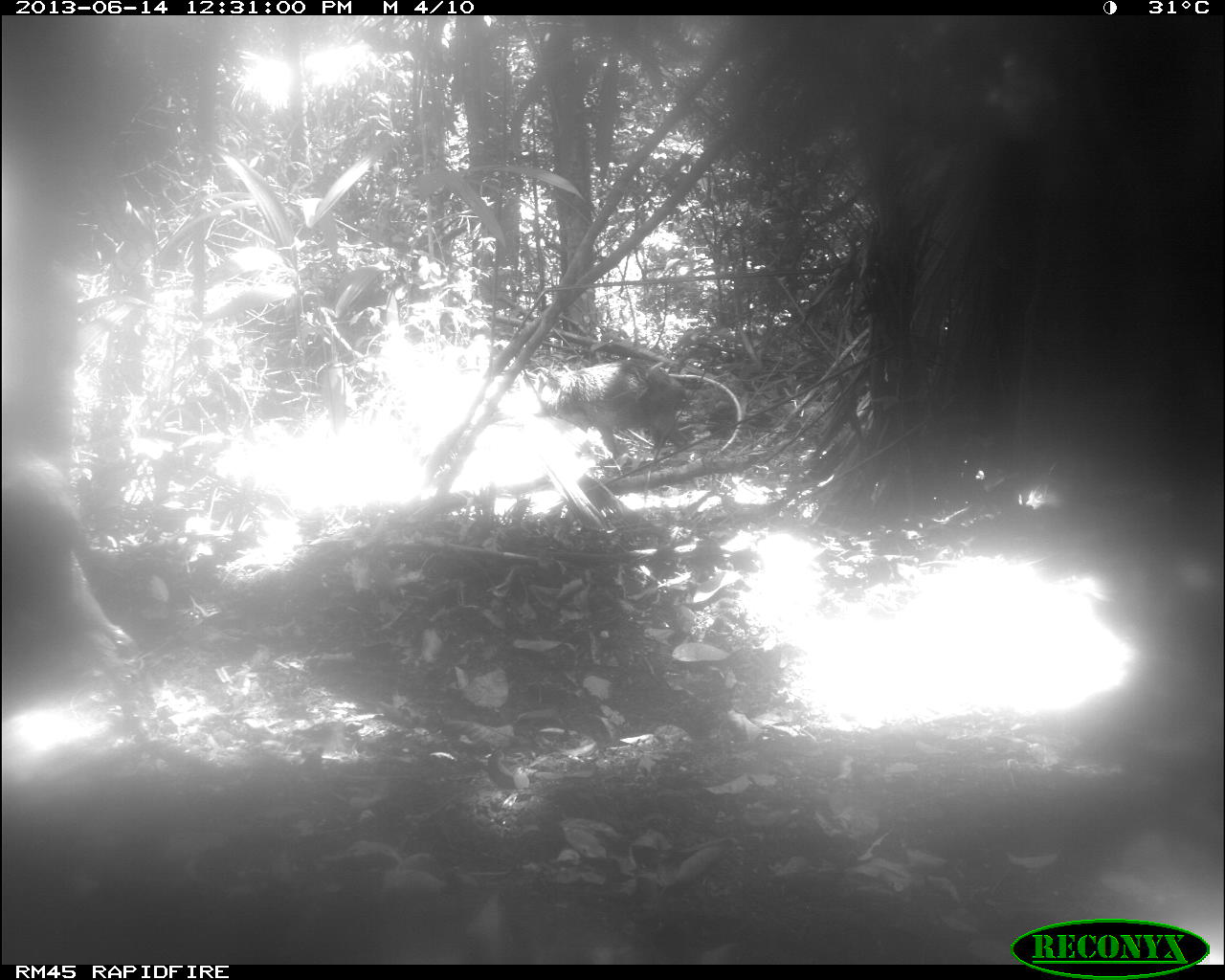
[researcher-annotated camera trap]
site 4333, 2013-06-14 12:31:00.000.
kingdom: Animalia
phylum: Chordata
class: Mammalia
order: Artiodactyla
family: Tayassuidae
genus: Tayassu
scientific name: Tayassu pecari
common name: white-lipped peccary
Tayassu pecari (white-lipped peccary), count 1.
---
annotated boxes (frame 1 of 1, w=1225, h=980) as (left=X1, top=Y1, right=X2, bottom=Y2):
tayassu pecari: (left=0, top=448, right=155, bottom=731); (left=524, top=358, right=685, bottom=466)